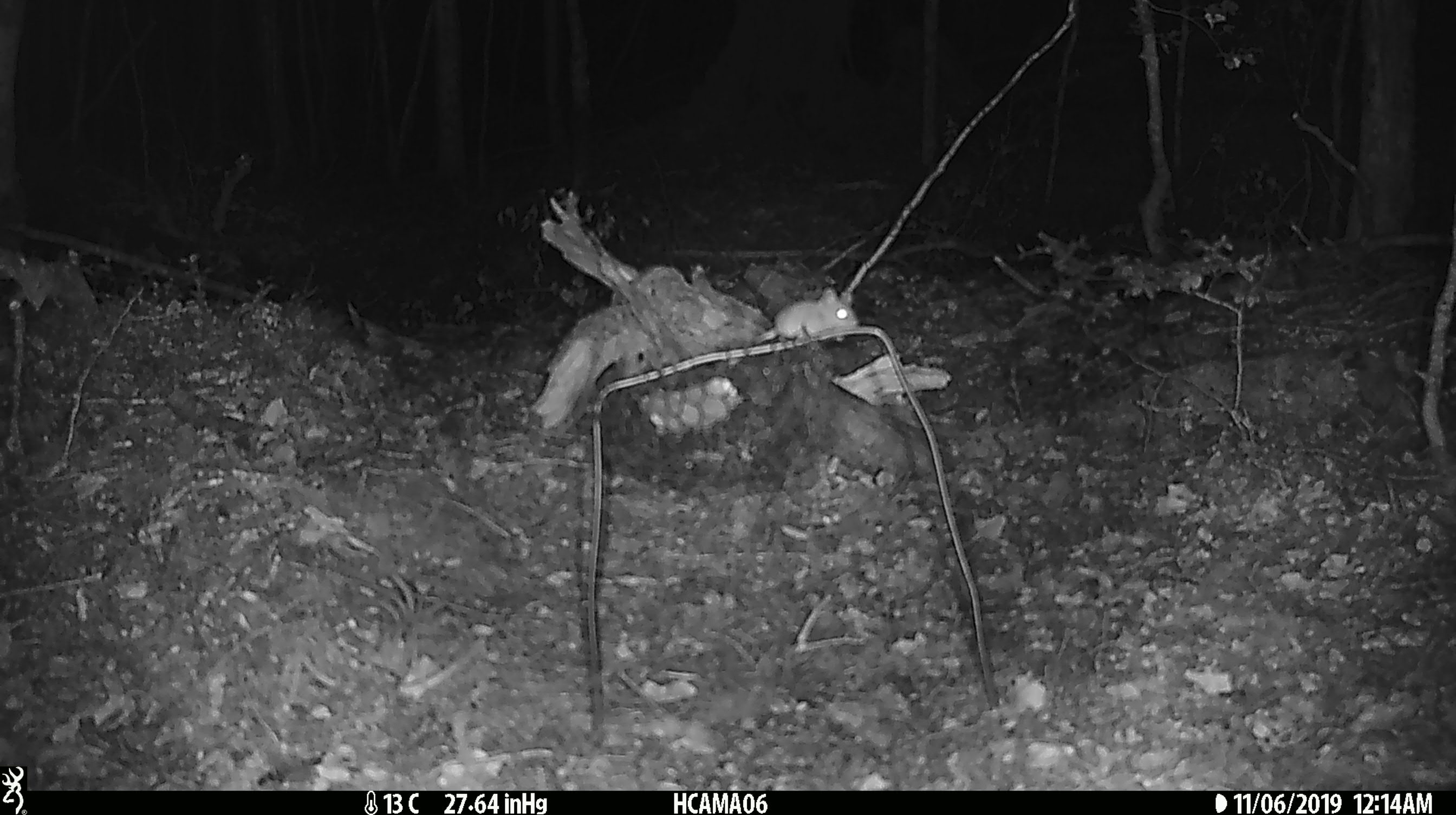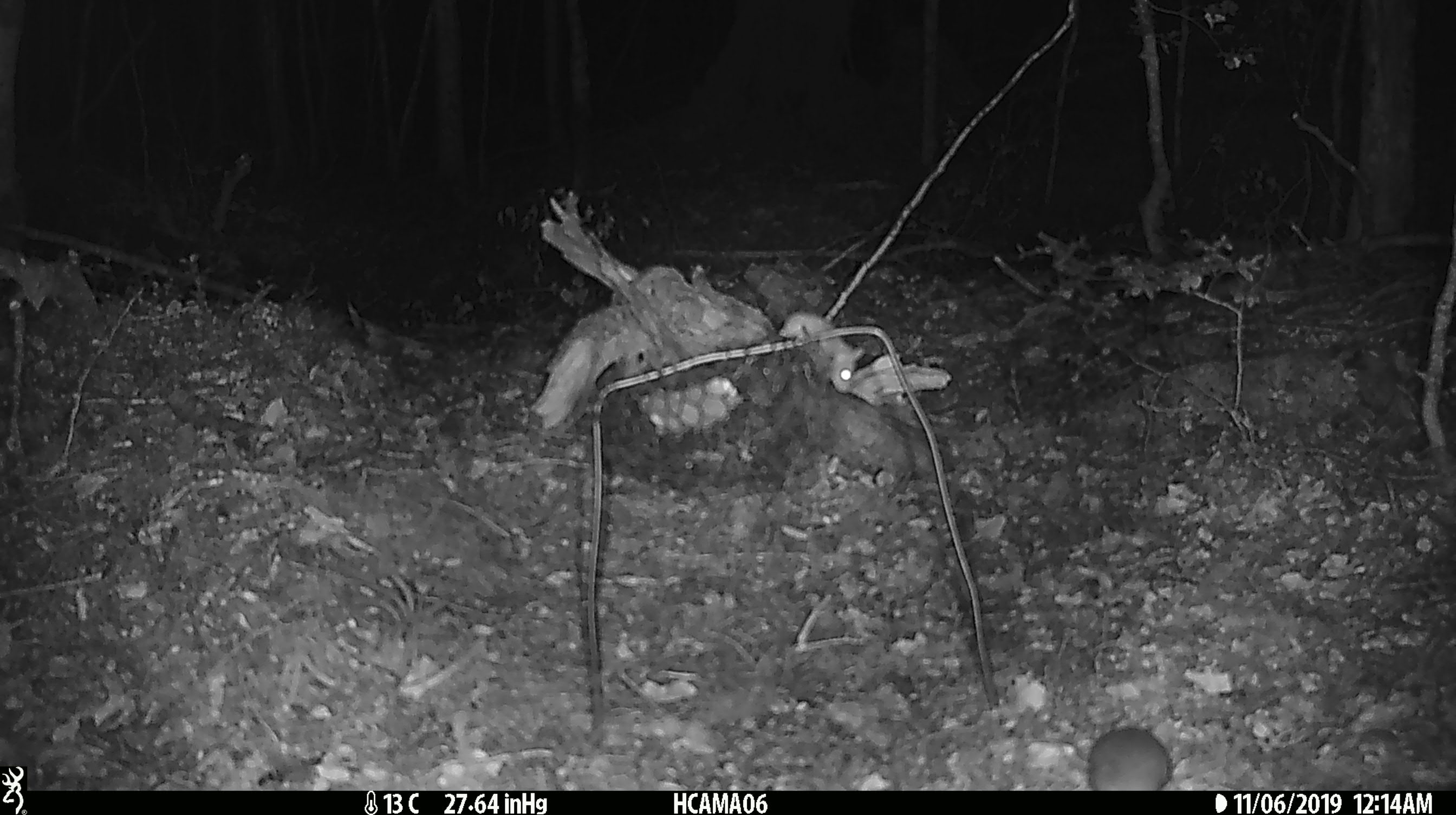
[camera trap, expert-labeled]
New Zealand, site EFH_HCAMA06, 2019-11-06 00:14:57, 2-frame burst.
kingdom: Animalia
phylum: Chordata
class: Mammalia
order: Rodentia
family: Muridae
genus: Mus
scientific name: Mus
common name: mouse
Mouse (Mus).